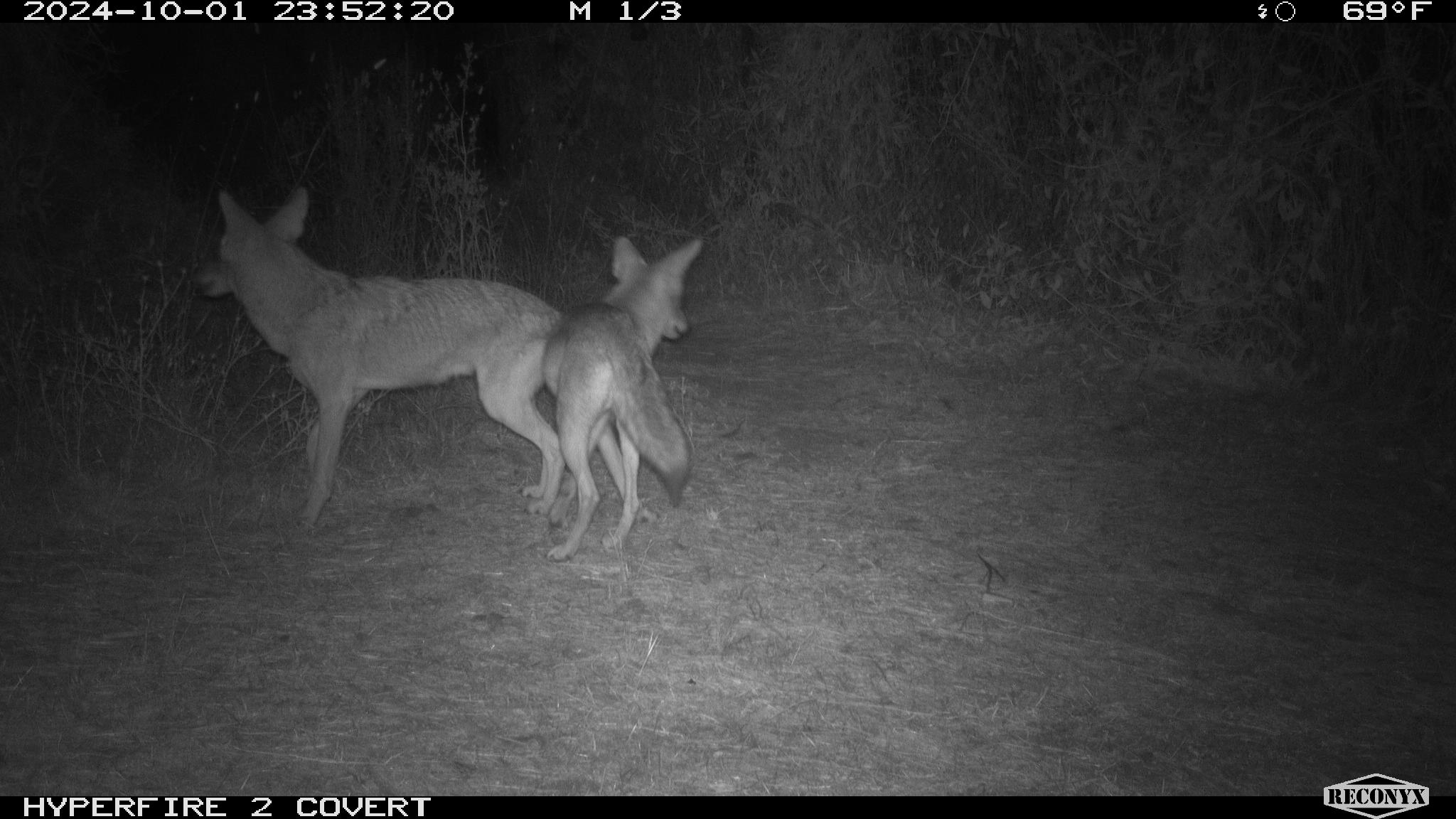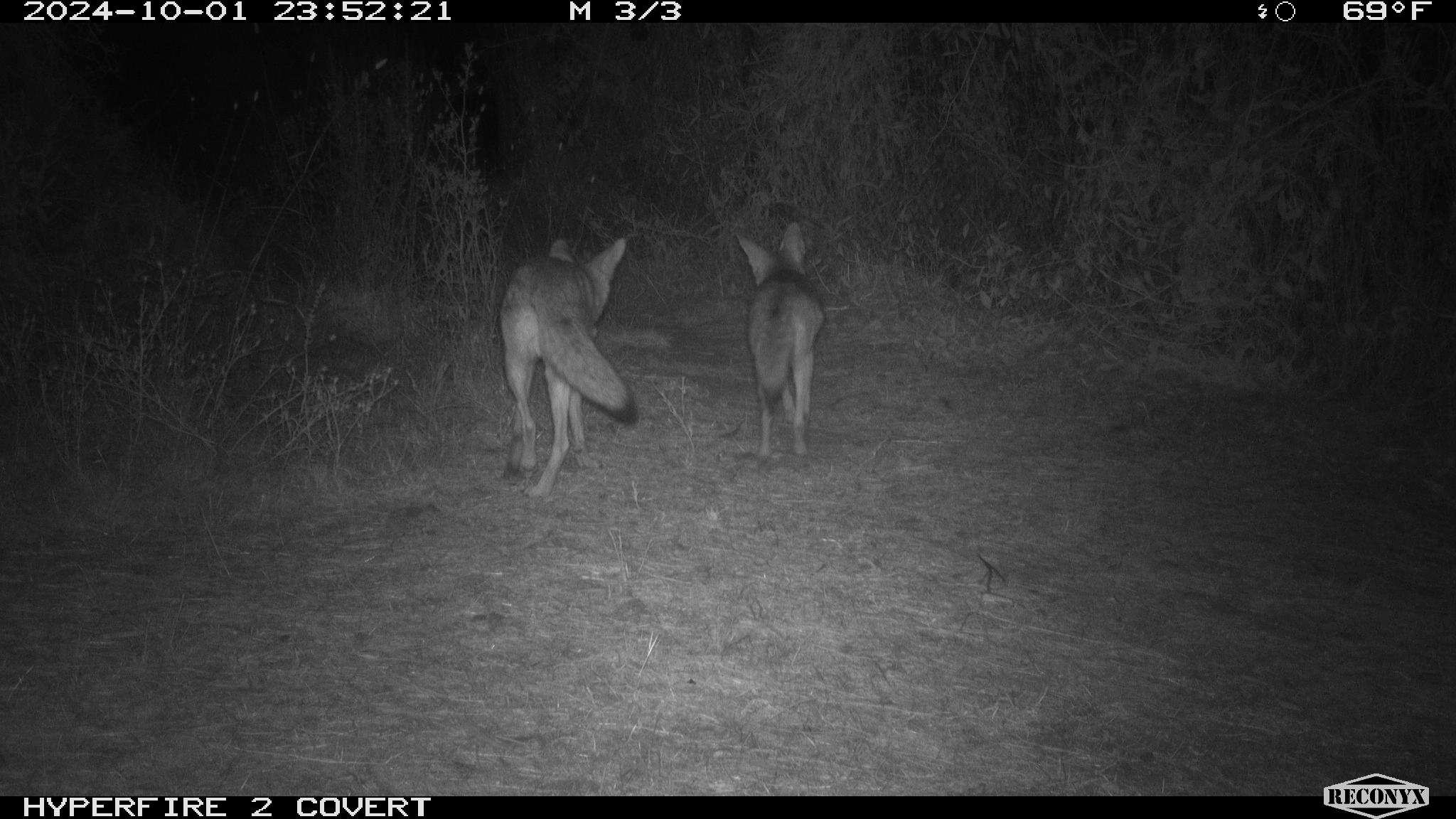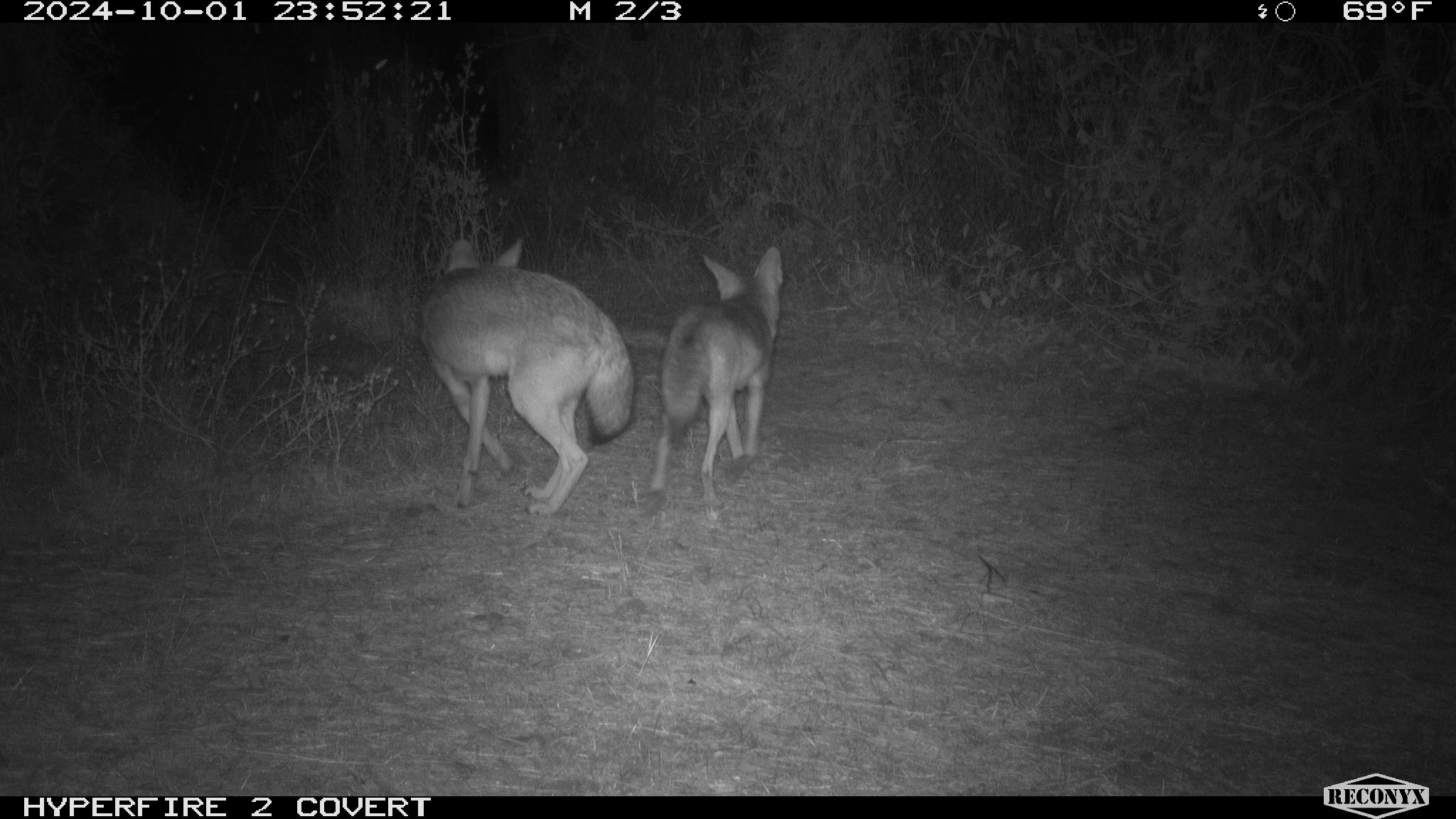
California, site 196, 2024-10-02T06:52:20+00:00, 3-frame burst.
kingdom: Animalia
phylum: Chordata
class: Mammalia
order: Carnivora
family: Canidae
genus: Canis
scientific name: Canis latrans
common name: coyote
Coyote (Canis latrans).